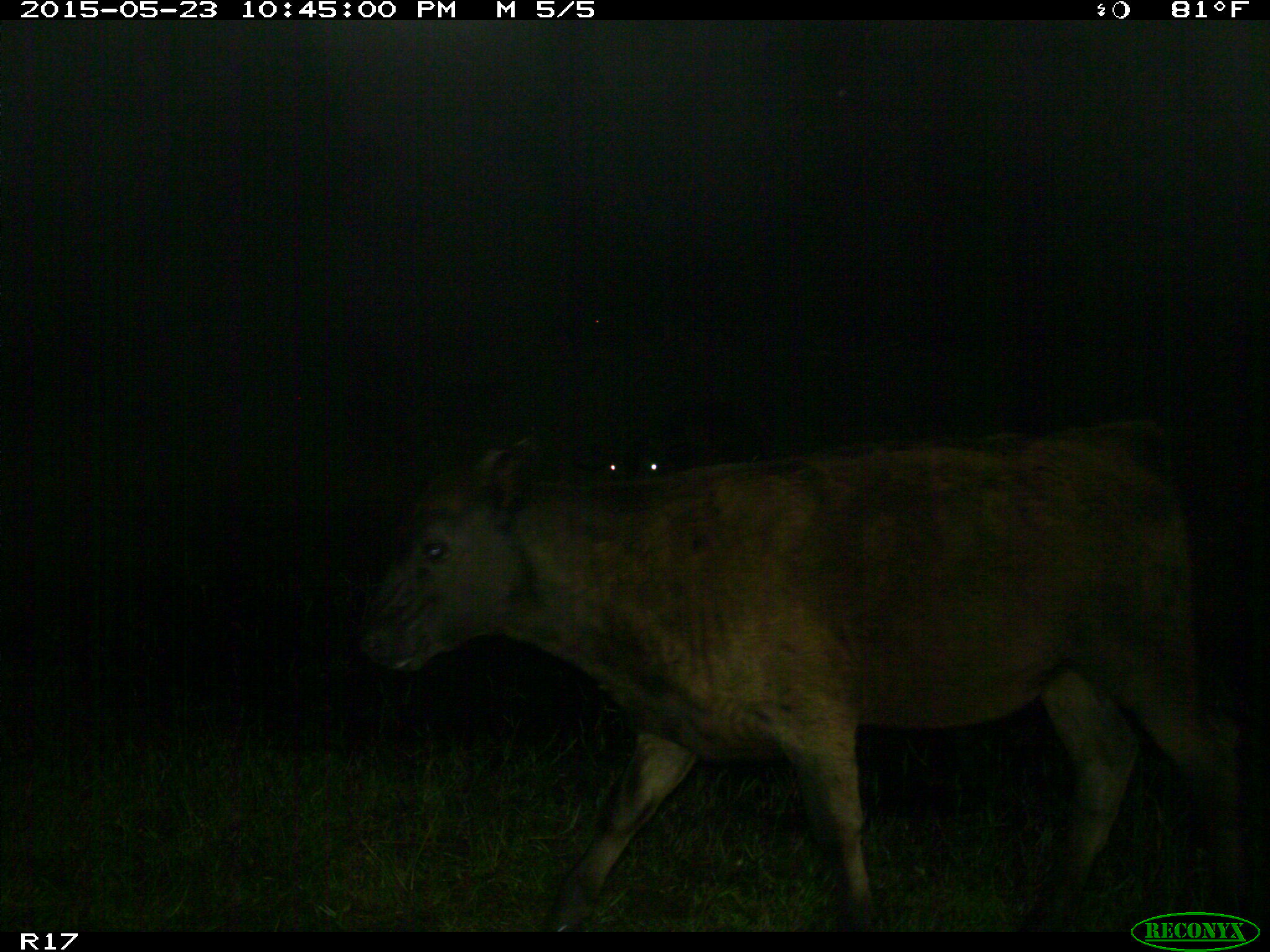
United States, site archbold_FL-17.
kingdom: Animalia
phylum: Chordata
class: Mammalia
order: Artiodactyla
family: Bovidae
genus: Bos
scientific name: Bos taurus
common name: domestic cow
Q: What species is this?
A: Bos taurus (domestic cow).